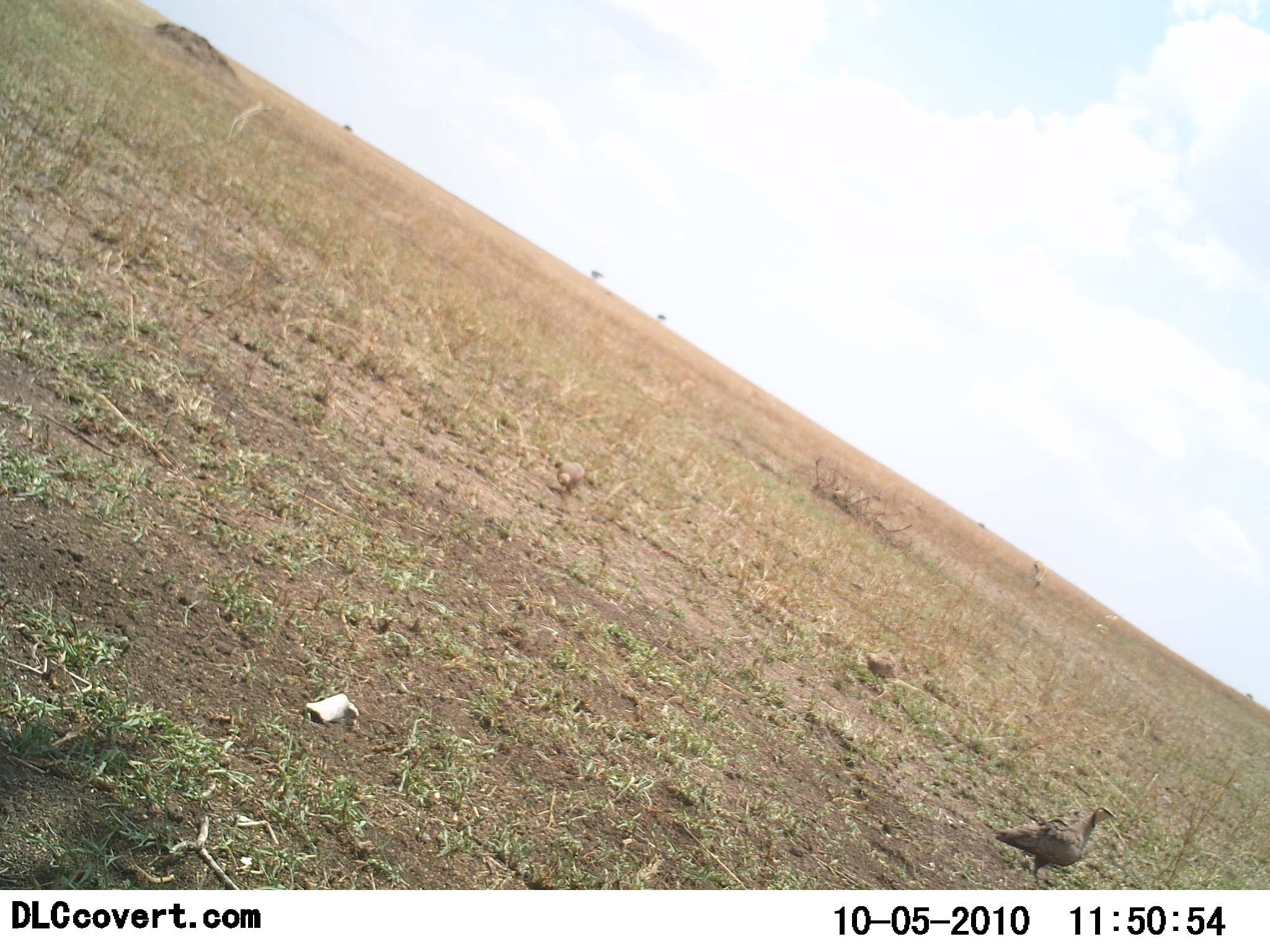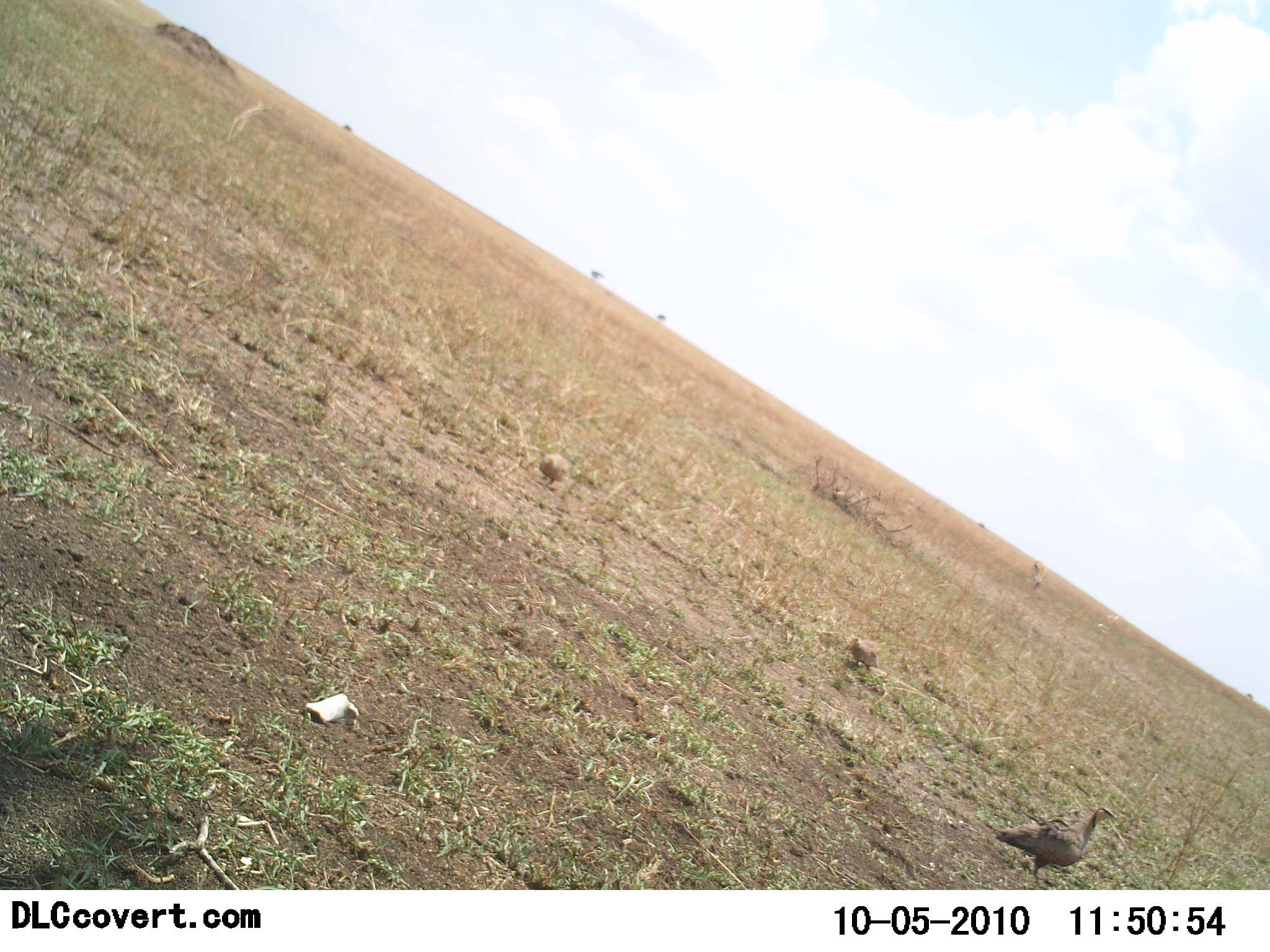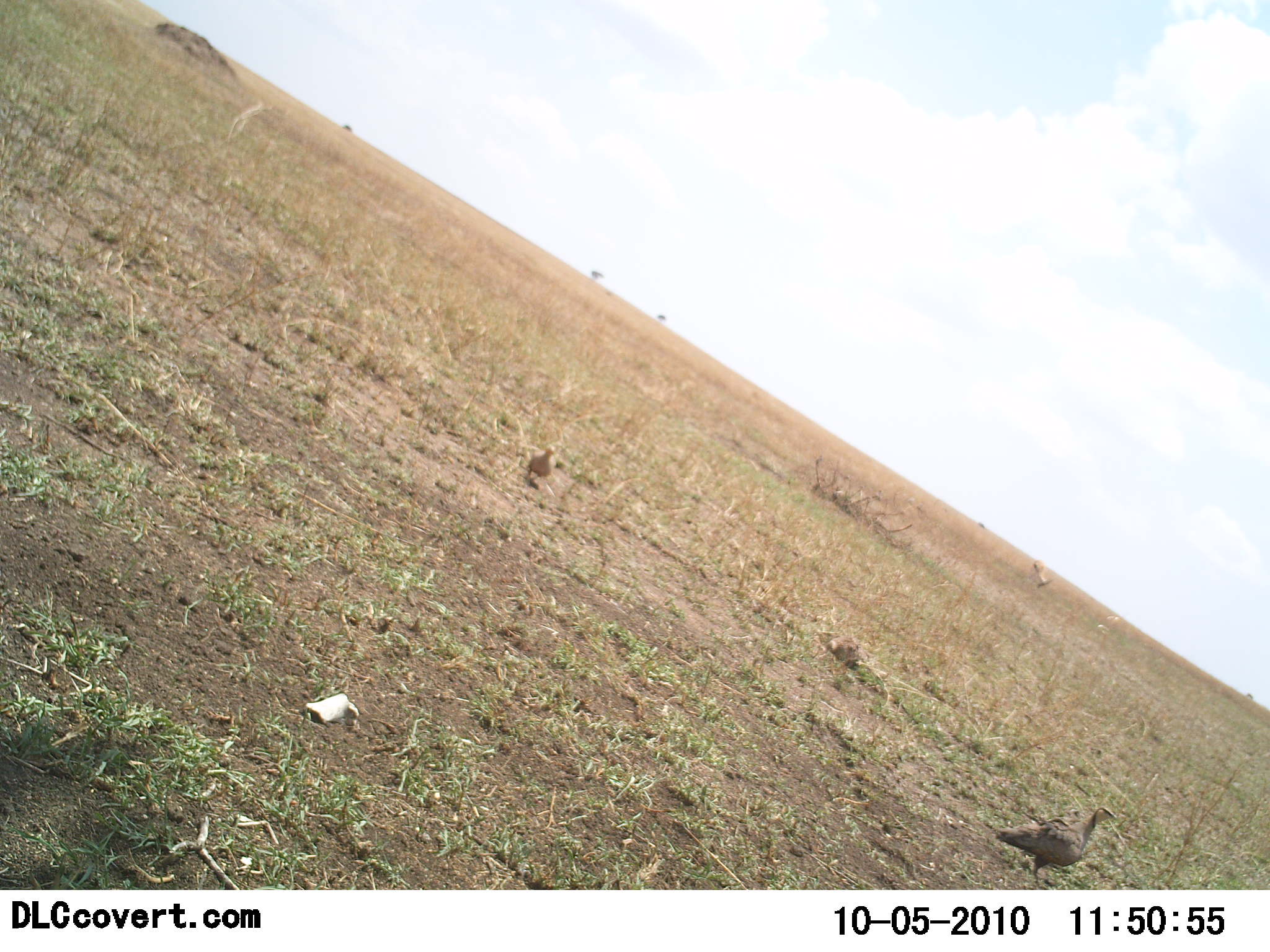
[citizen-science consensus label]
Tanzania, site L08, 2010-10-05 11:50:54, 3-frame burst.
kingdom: Animalia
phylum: Chordata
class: Aves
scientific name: Aves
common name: bird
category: otherbird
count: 3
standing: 83%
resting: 0%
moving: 50%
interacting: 0%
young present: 0%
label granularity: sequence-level